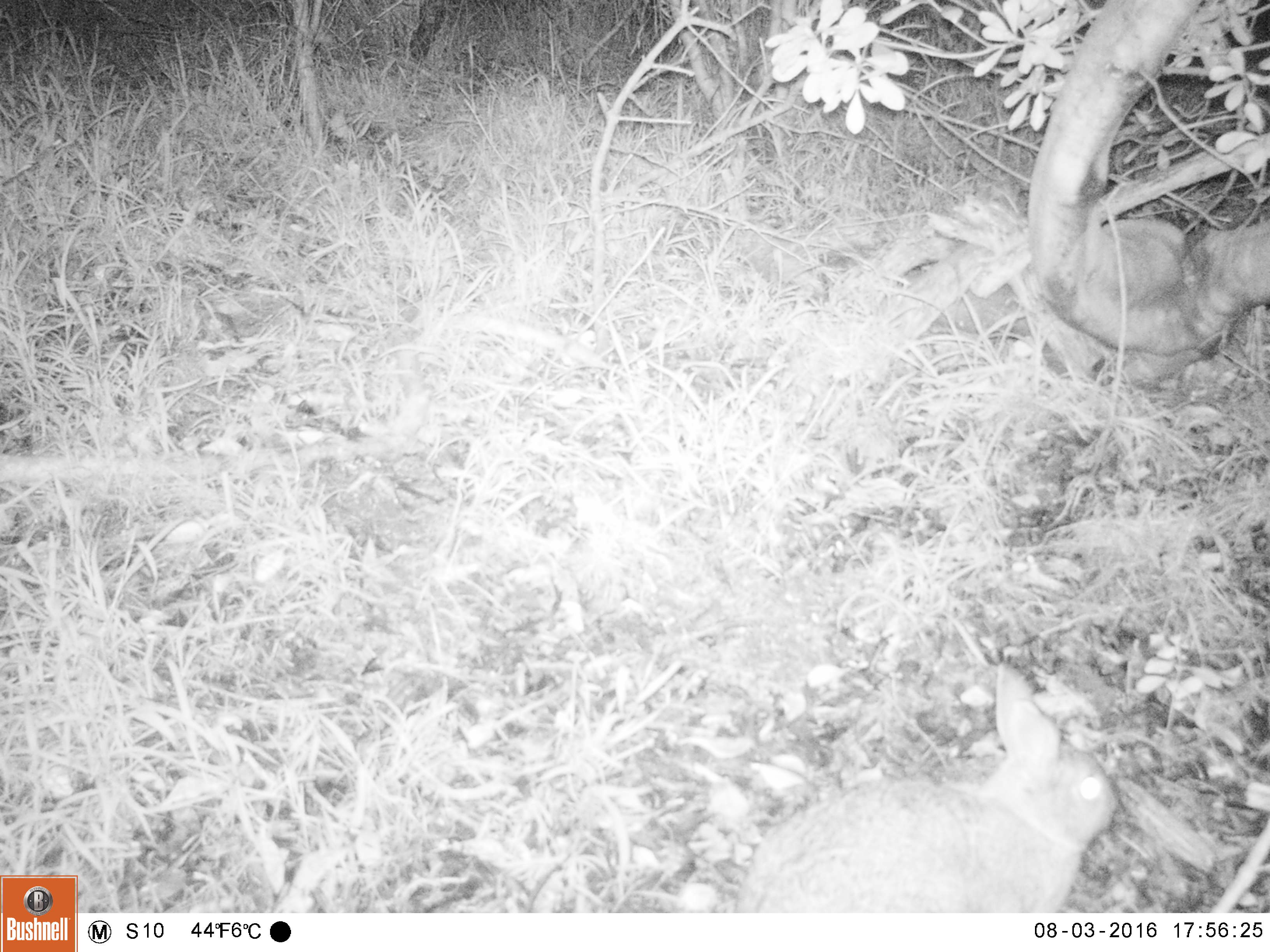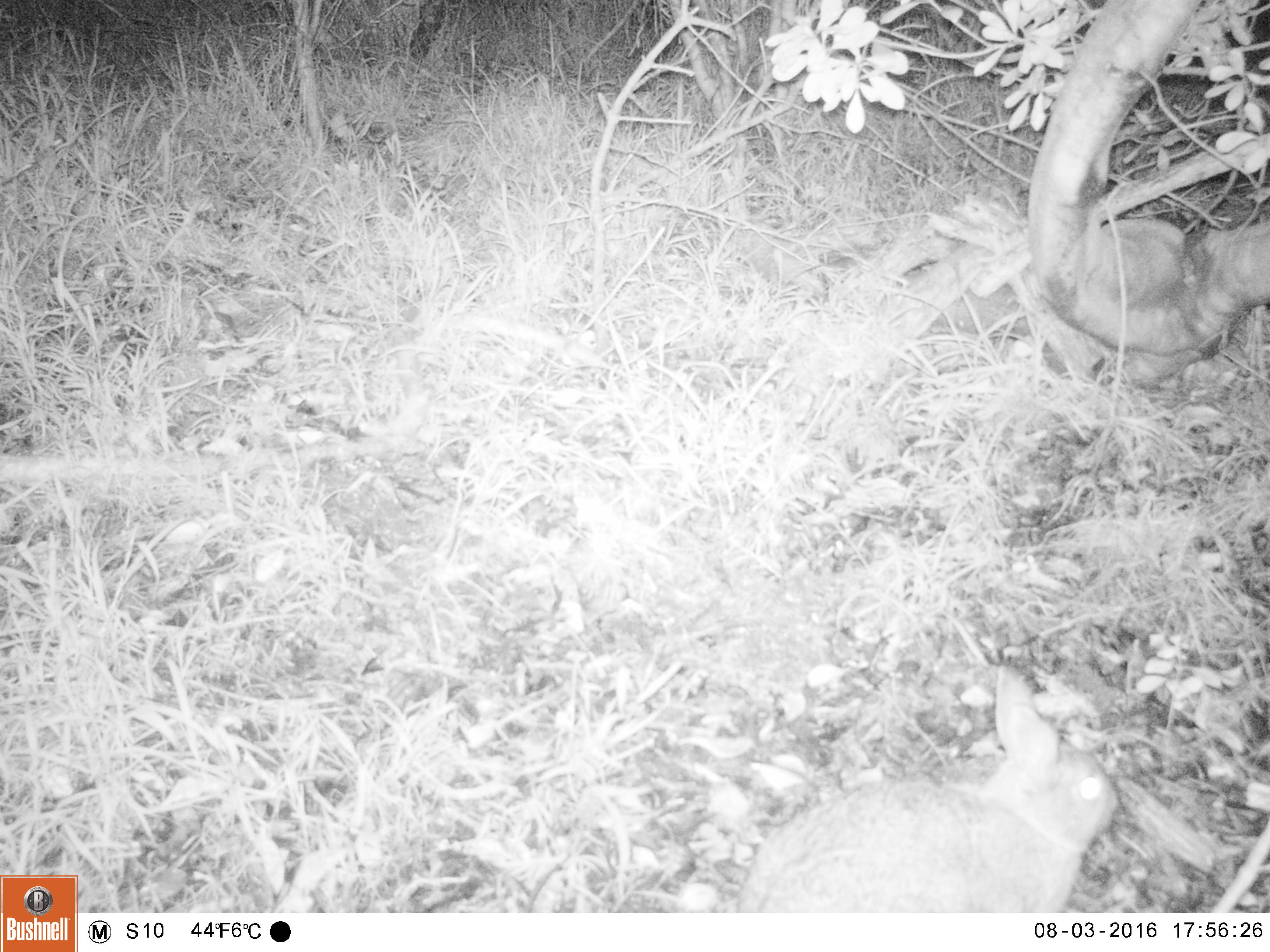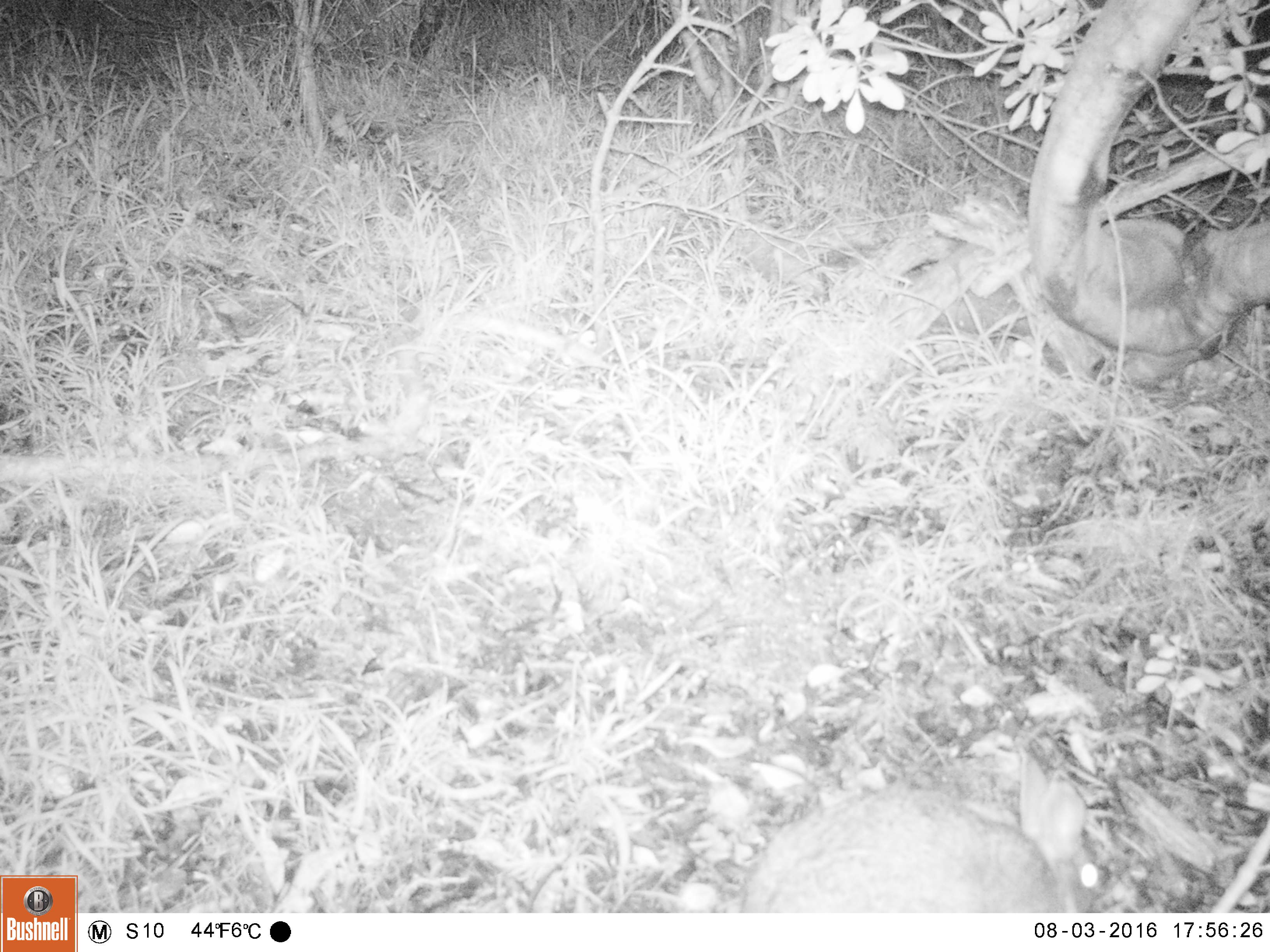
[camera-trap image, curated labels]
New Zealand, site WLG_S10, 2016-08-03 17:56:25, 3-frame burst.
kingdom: Animalia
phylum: Chordata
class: Mammalia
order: Lagomorpha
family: Leporidae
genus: Oryctolagus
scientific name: Oryctolagus cuniculus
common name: european rabbit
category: rabbit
Rabbit (european rabbit) (Oryctolagus cuniculus).